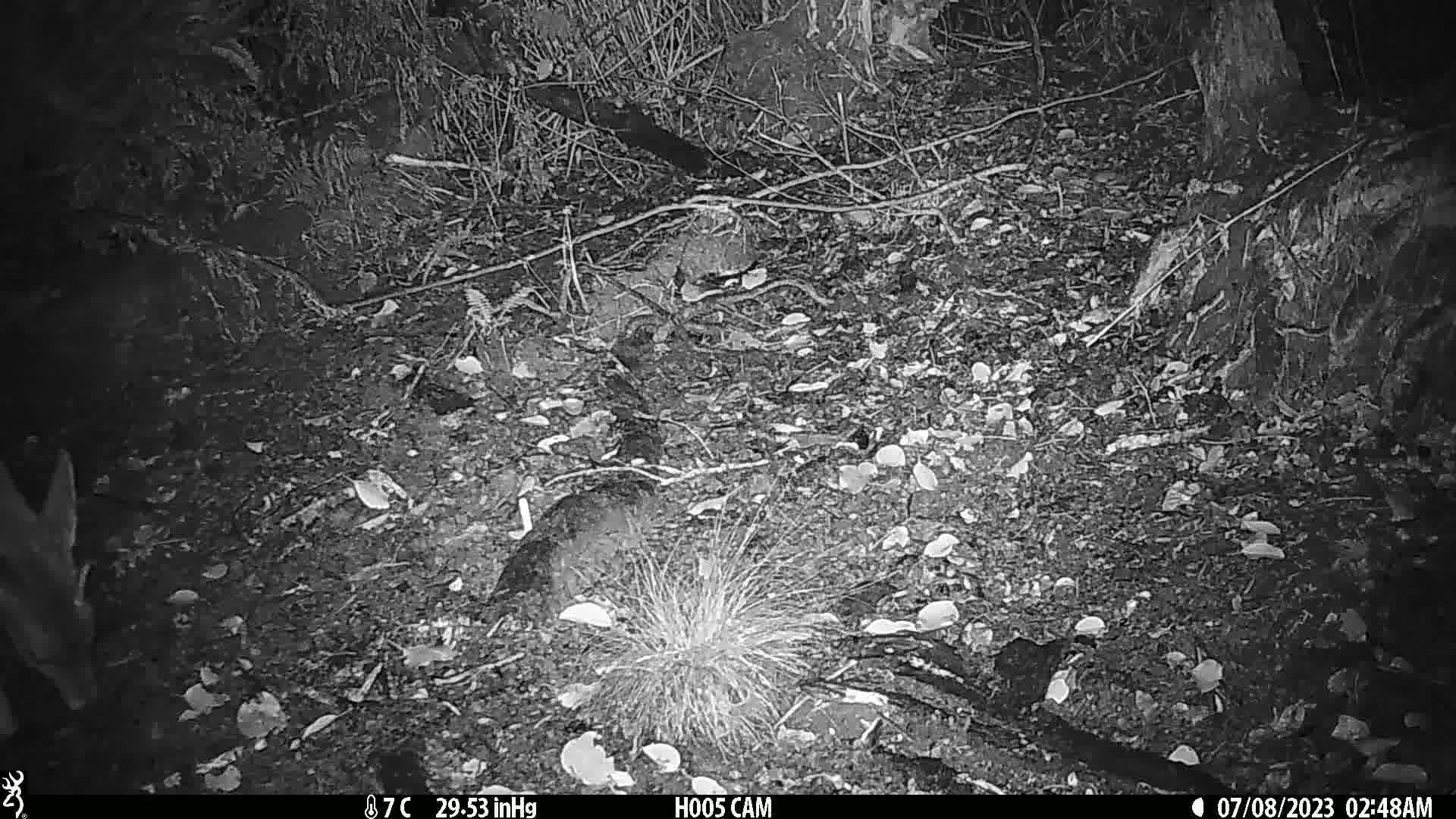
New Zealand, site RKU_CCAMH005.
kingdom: Animalia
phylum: Chordata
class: Mammalia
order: Artiodactyla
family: Cervidae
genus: Odocoileus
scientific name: Odocoileus virginianus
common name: white-tailed deer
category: white tailed deer